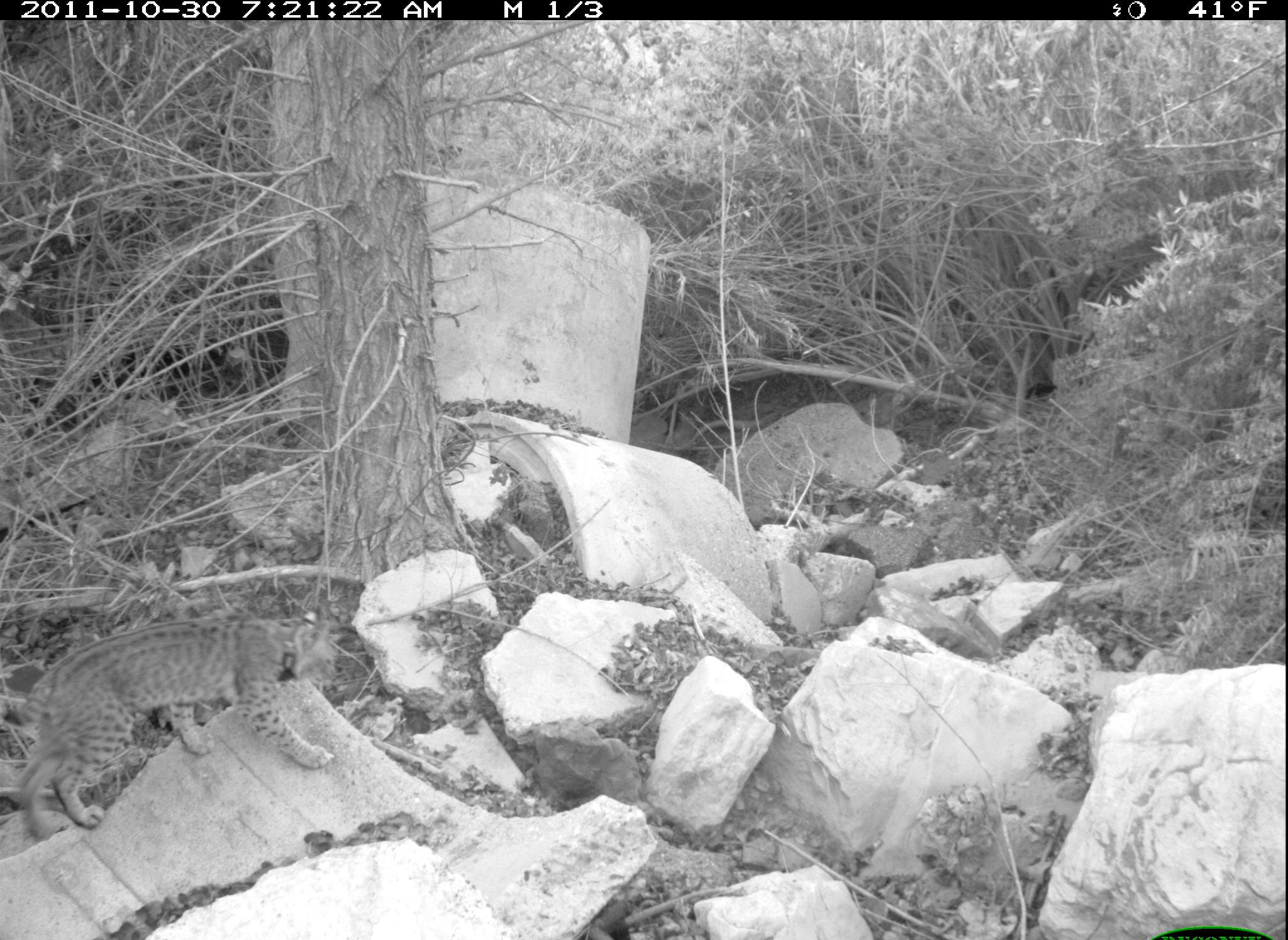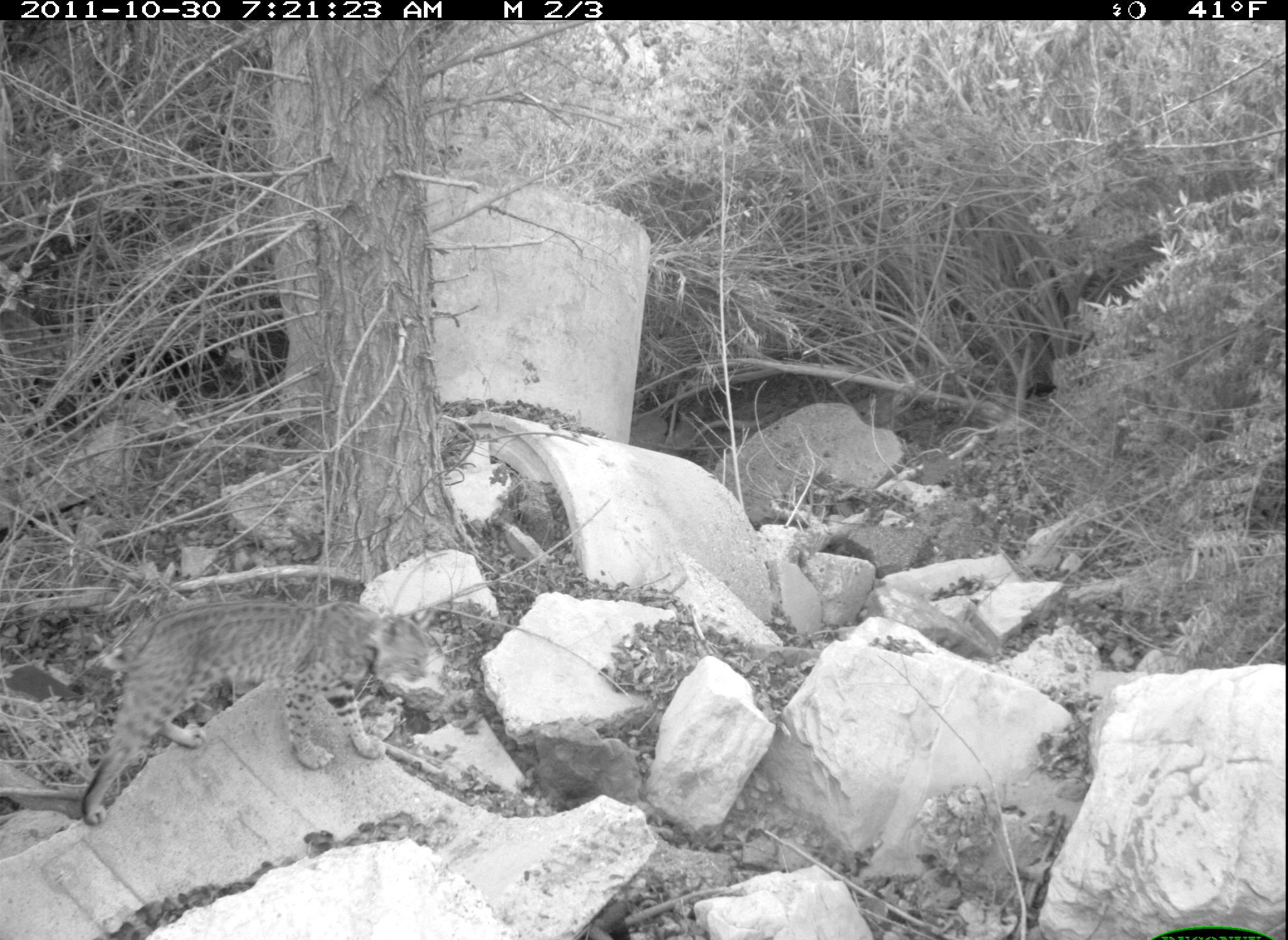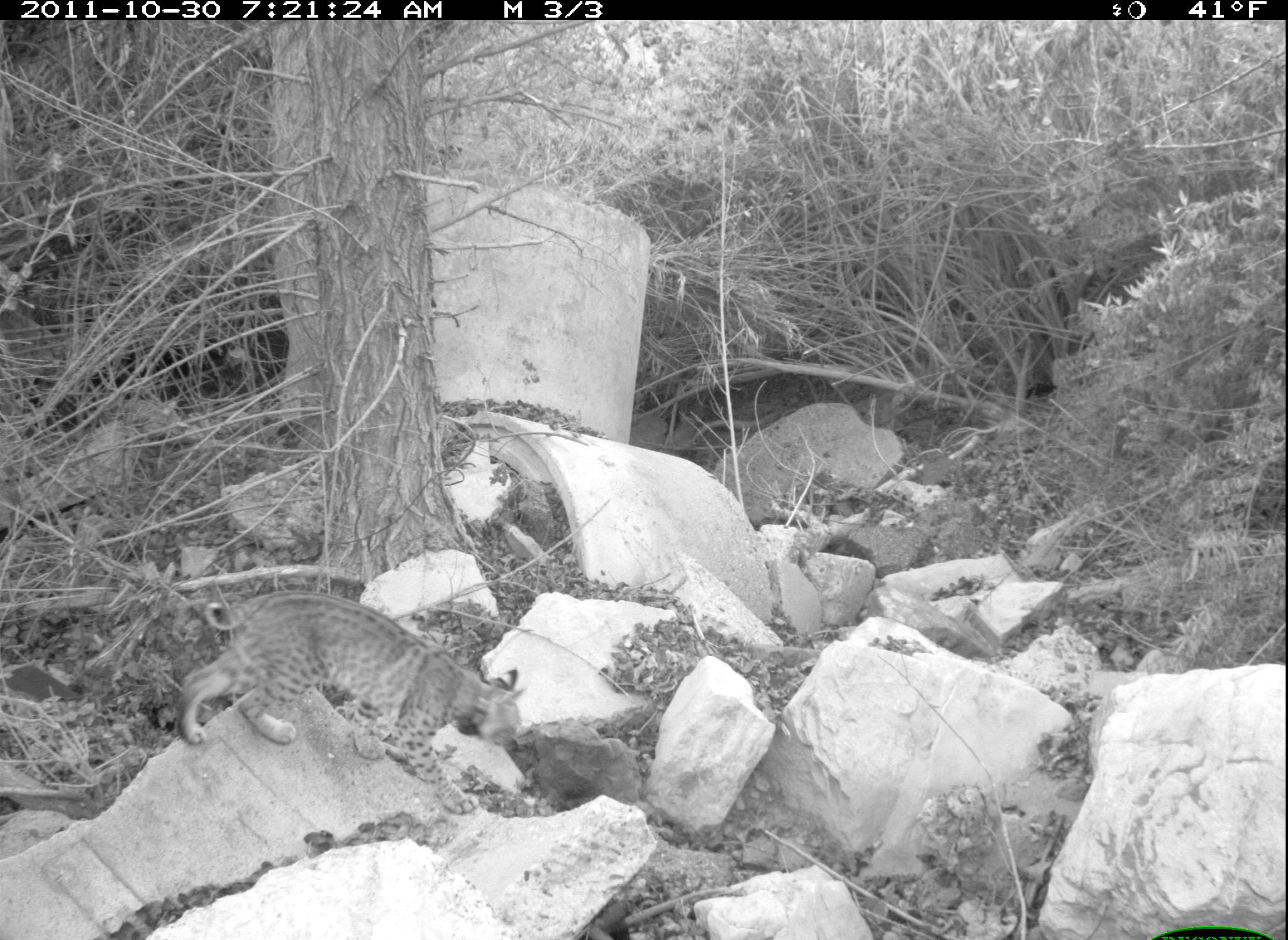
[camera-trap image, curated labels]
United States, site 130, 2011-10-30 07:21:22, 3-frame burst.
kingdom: Animalia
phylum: Chordata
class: Mammalia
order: Carnivora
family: Felidae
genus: Lynx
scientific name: Lynx rufus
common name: bobcat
Bobcat (Lynx rufus).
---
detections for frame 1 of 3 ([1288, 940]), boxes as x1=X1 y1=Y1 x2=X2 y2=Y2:
bobcat: x1=14 y1=606 x2=345 y2=842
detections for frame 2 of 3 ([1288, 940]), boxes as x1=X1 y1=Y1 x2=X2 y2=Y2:
bobcat: x1=77 y1=588 x2=477 y2=854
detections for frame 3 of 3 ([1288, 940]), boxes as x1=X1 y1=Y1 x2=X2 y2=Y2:
bobcat: x1=142 y1=512 x2=573 y2=823